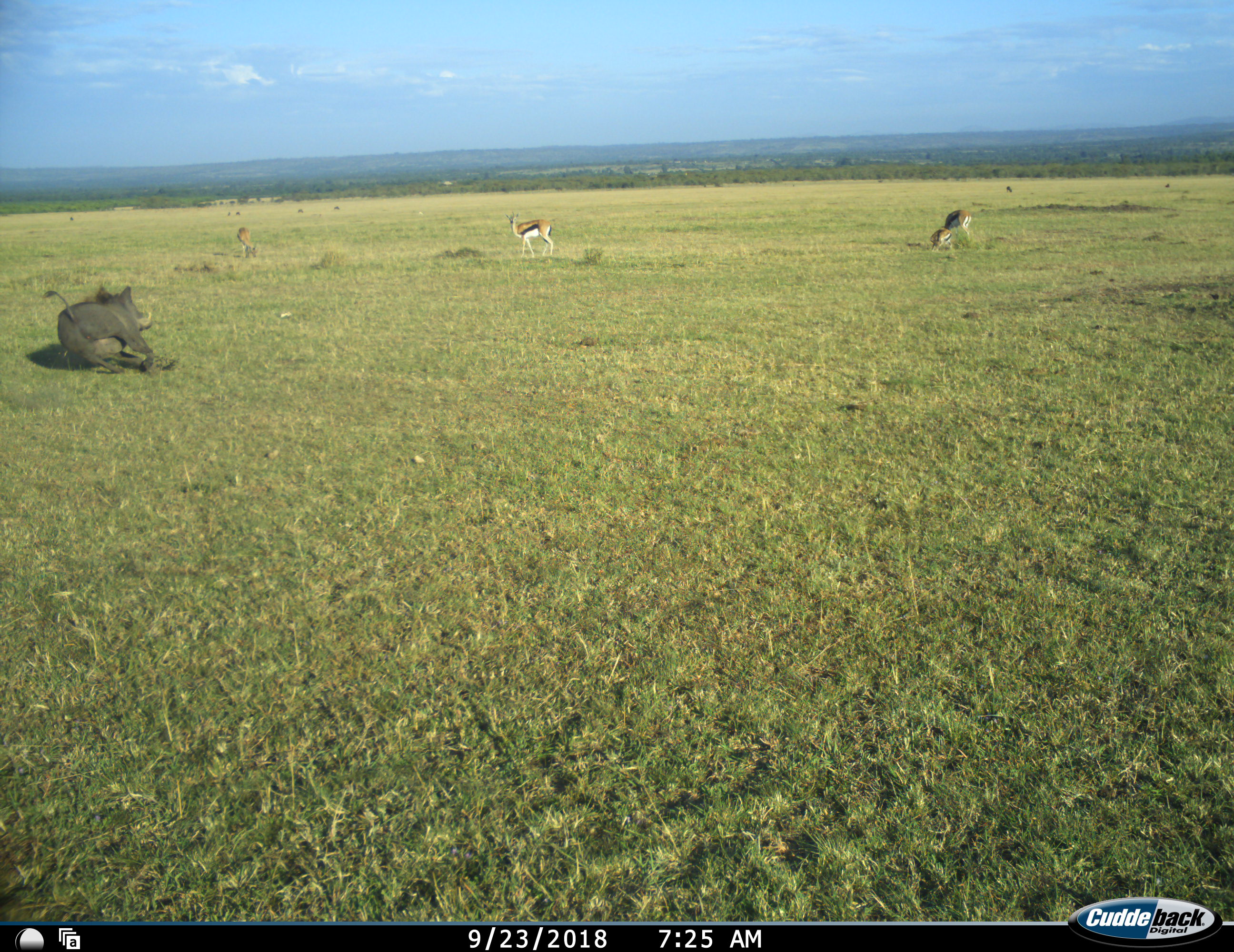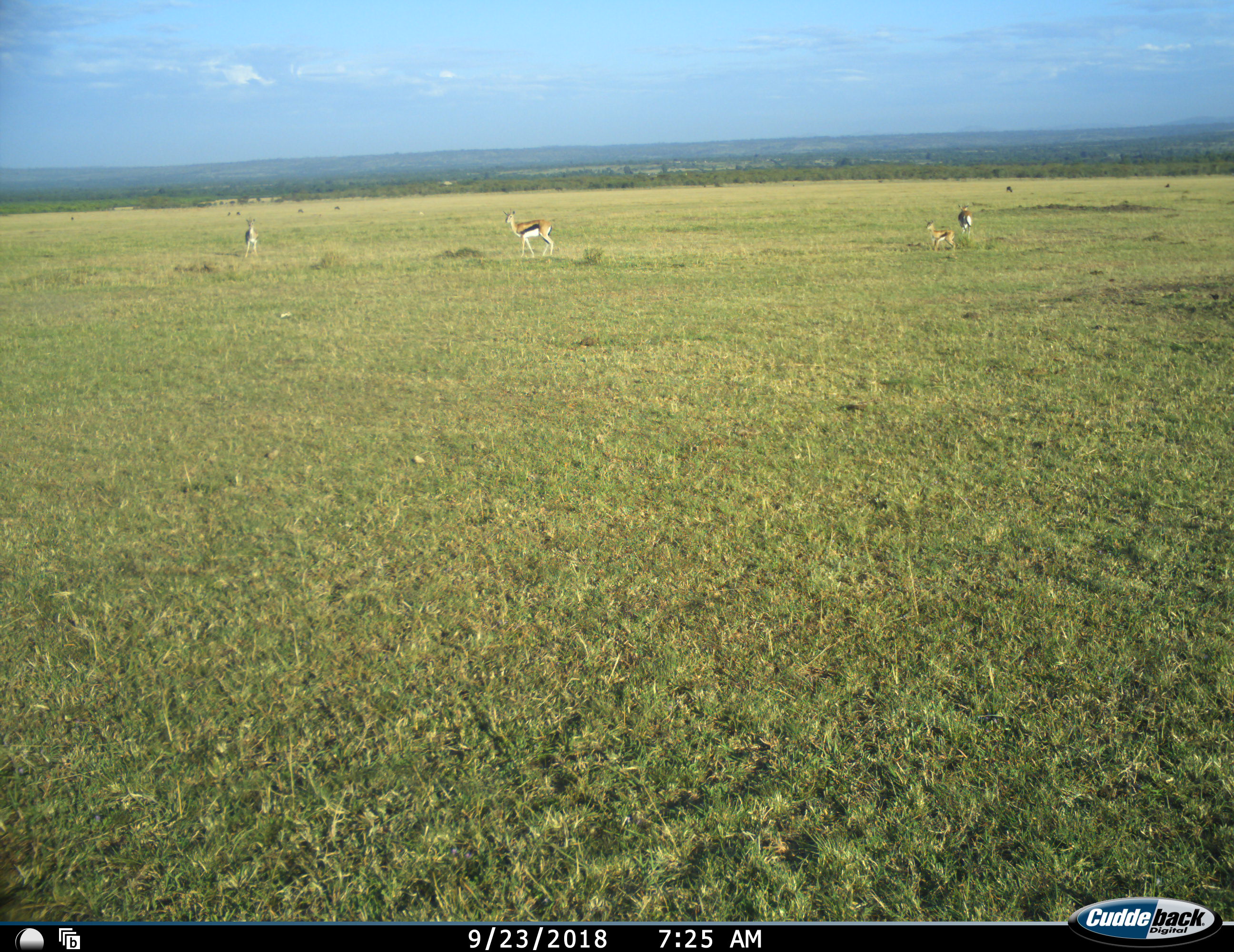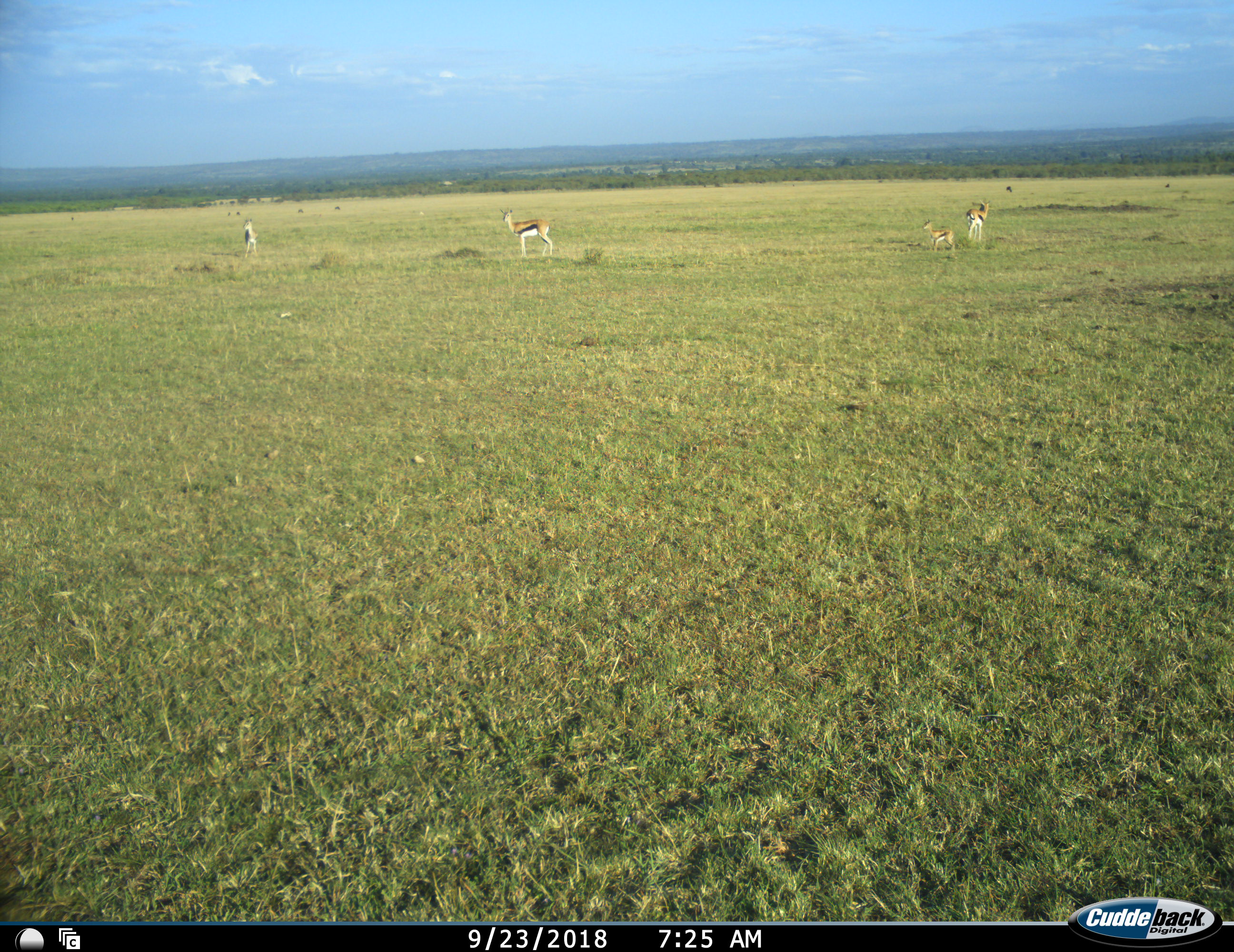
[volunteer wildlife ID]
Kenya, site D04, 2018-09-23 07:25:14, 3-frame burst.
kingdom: Animalia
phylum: Chordata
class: Mammalia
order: Artiodactyla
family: Bovidae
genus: Eudorcas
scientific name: Eudorcas thomsonii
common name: thomson's gazelle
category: gazellethomsons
Gazellethomsons (thomson's gazelle) (Eudorcas thomsonii), count 4. Behavior (volunteer vote fractions): standing 67%, resting 22%, moving 11%, interacting 0%. Young present (vote fraction): 44%. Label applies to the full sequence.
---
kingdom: Animalia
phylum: Chordata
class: Mammalia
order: Artiodactyla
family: Suidae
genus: Phacochoerus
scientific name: Phacochoerus africanus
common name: warthog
Warthog (Phacochoerus africanus), count 1. Behavior (volunteer vote fractions): standing 0%, resting 40%, moving 70%, interacting 0%. Young present (vote fraction): 0%. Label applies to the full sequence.